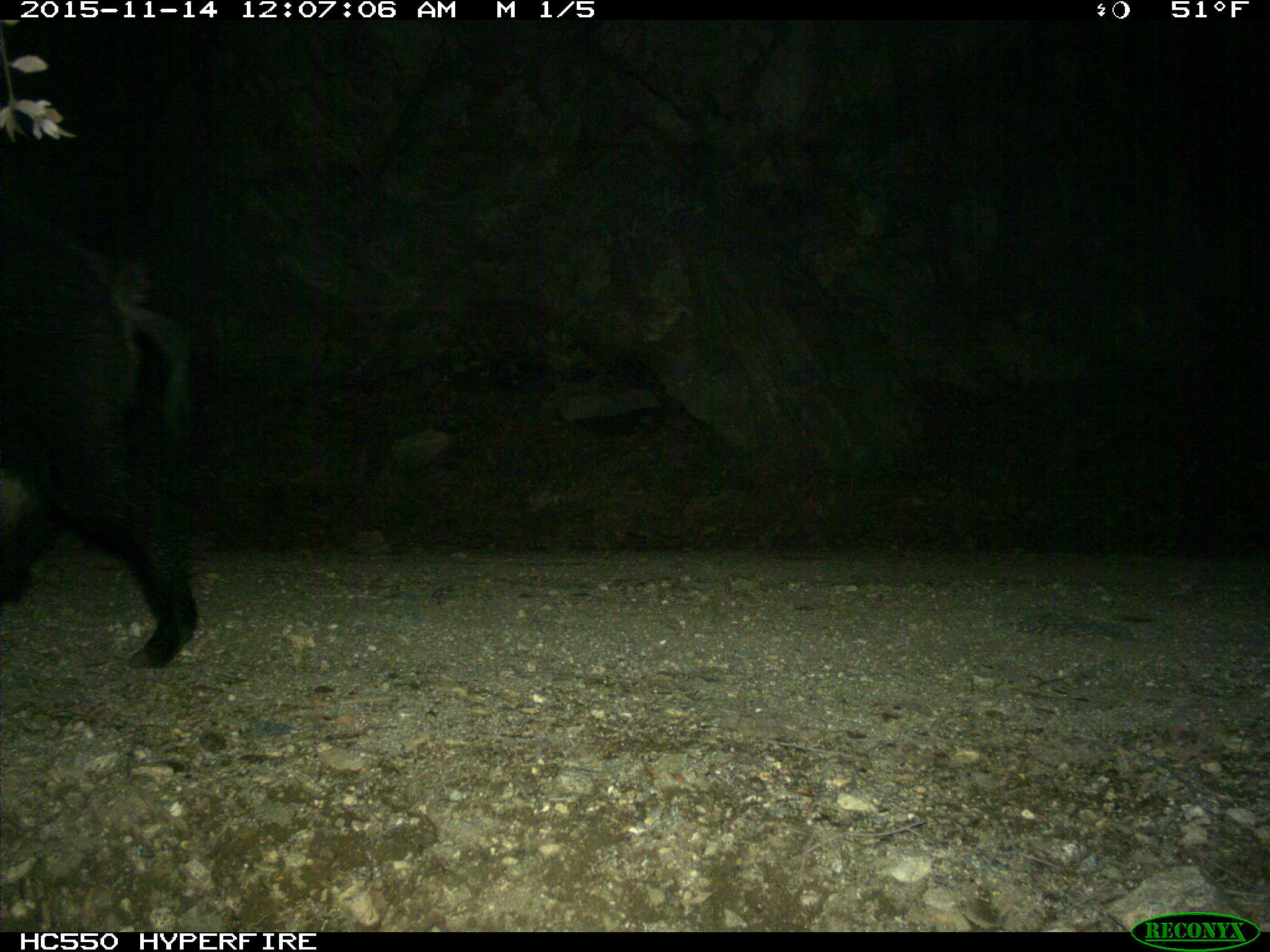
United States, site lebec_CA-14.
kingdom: Animalia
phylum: Chordata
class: Mammalia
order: Artiodactyla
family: Suidae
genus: Sus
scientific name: Sus scrofa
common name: wild boar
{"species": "Sus scrofa (wild boar)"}